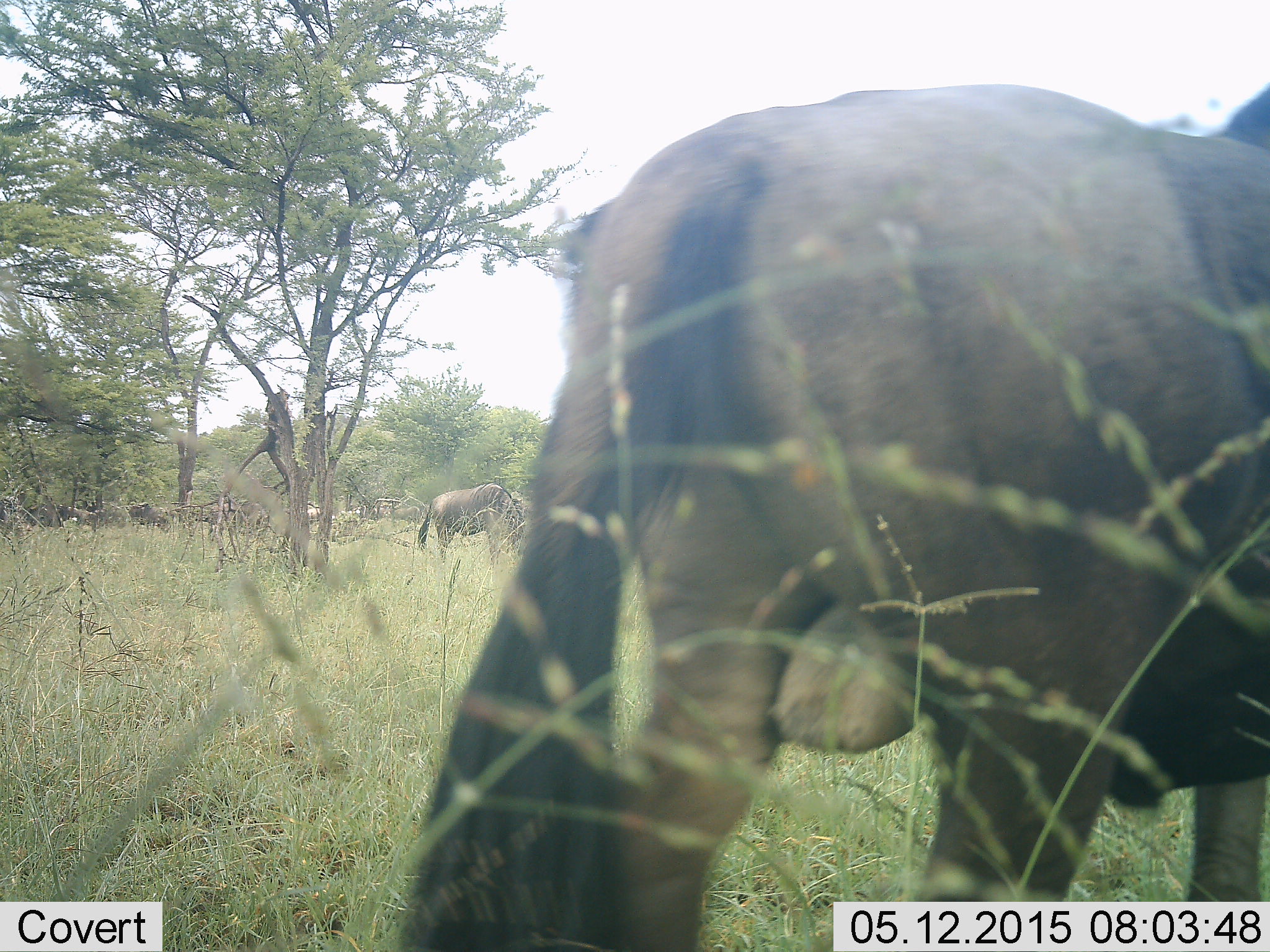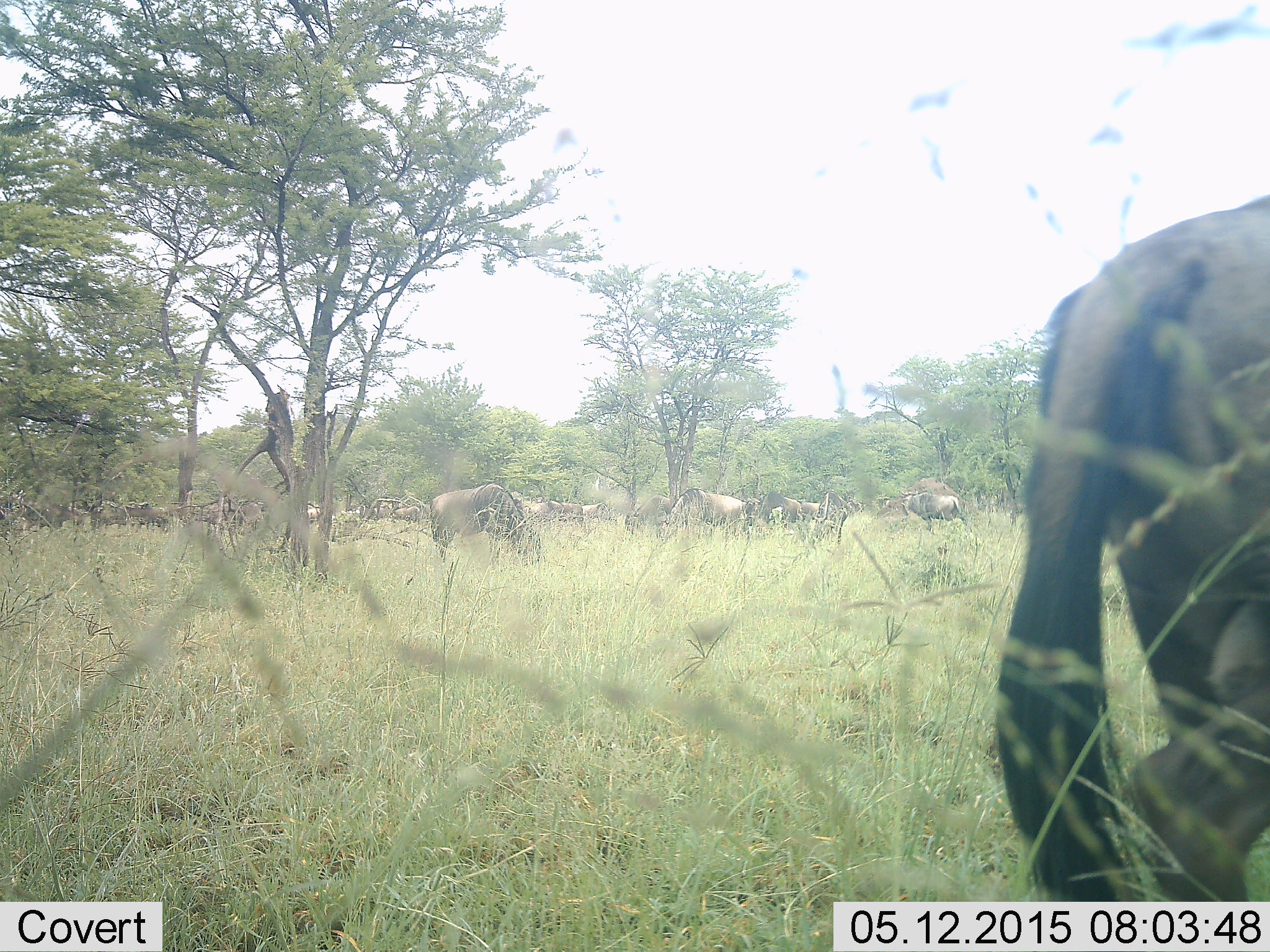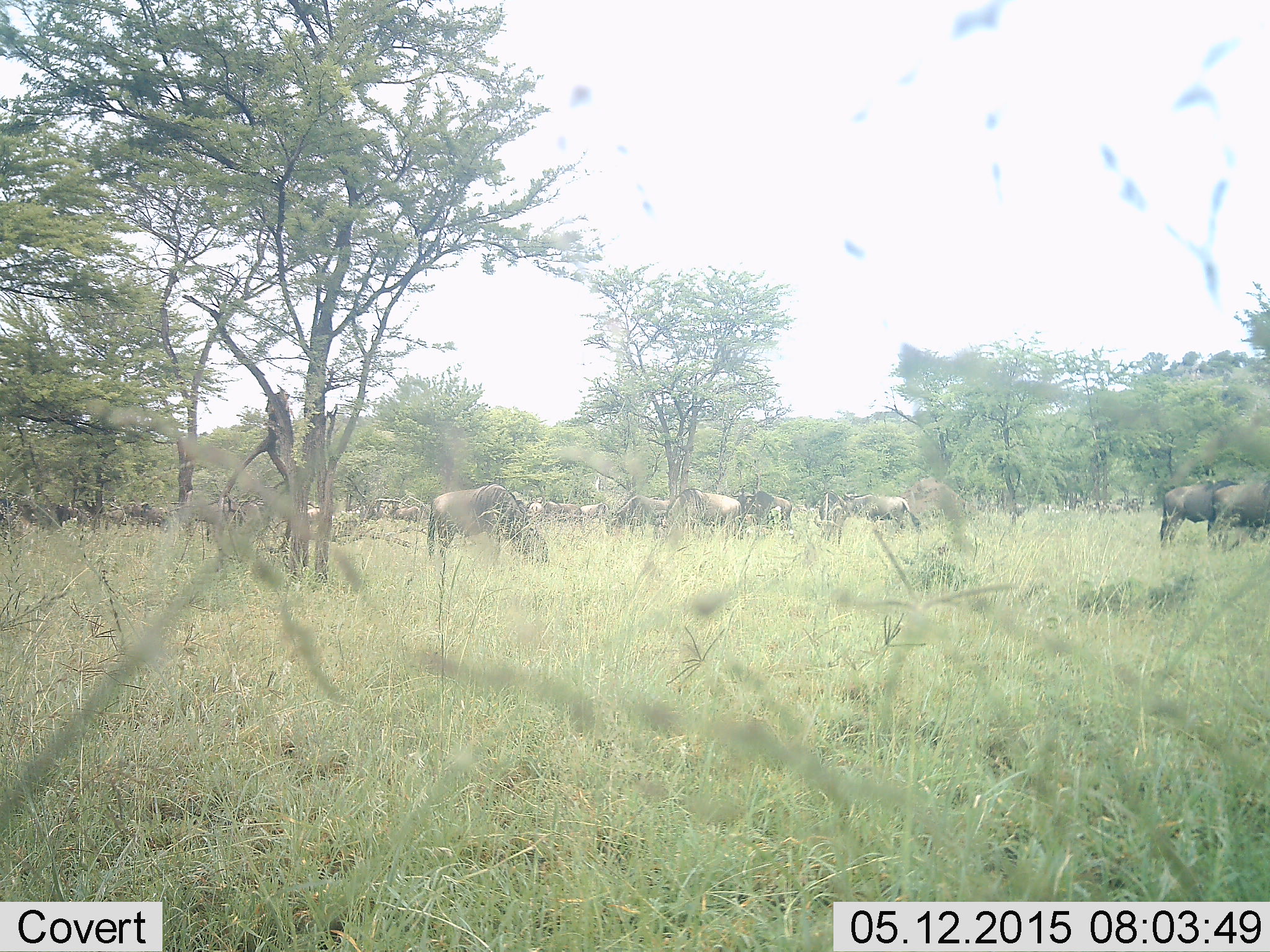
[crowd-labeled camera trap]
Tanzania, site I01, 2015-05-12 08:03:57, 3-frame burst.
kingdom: Animalia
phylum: Chordata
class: Mammalia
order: Artiodactyla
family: Bovidae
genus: Connochaetes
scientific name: Connochaetes taurinus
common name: blue wildebeest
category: wildebeest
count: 11-50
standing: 60%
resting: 0%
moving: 70%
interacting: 0%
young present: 0%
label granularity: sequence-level